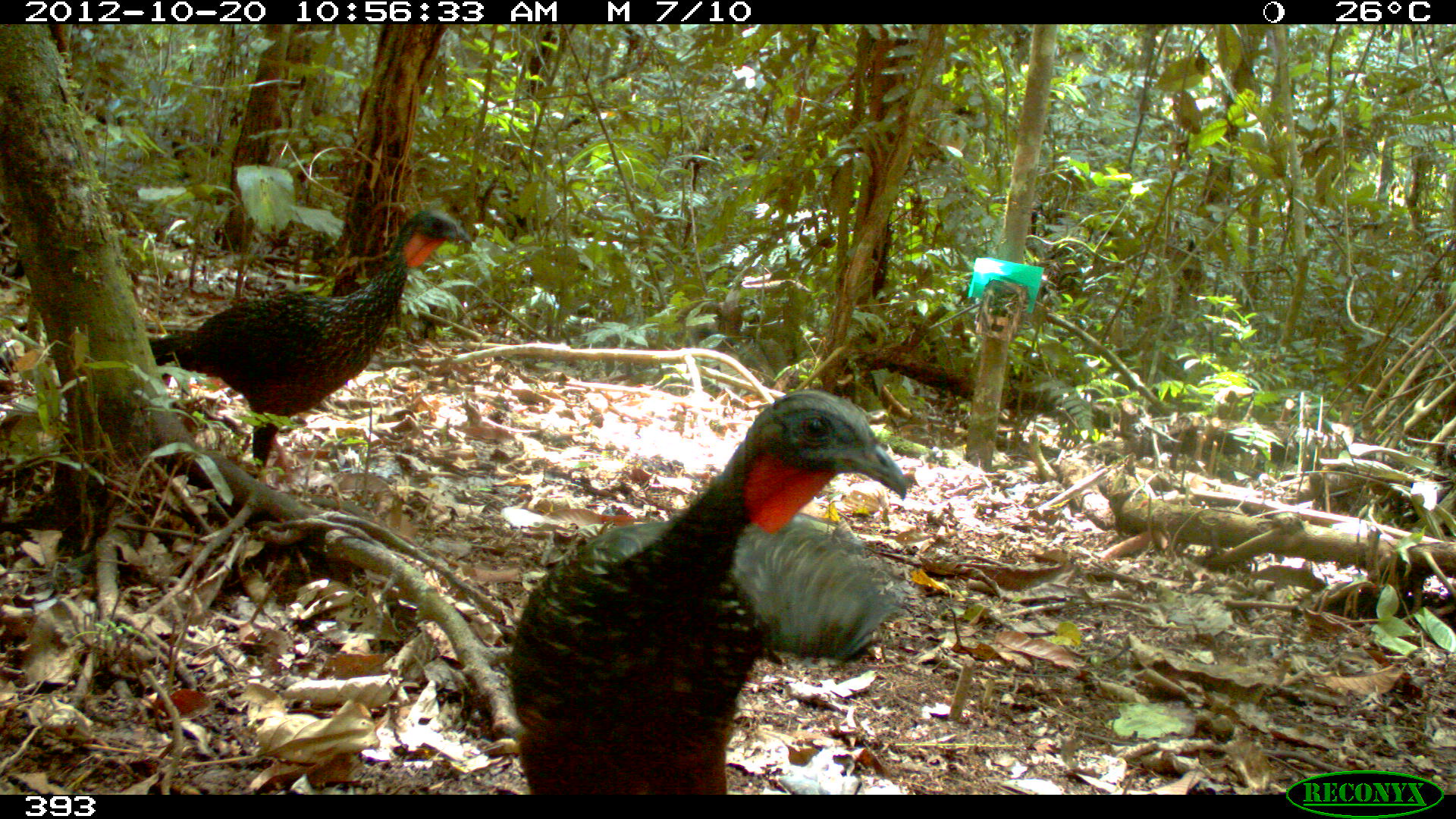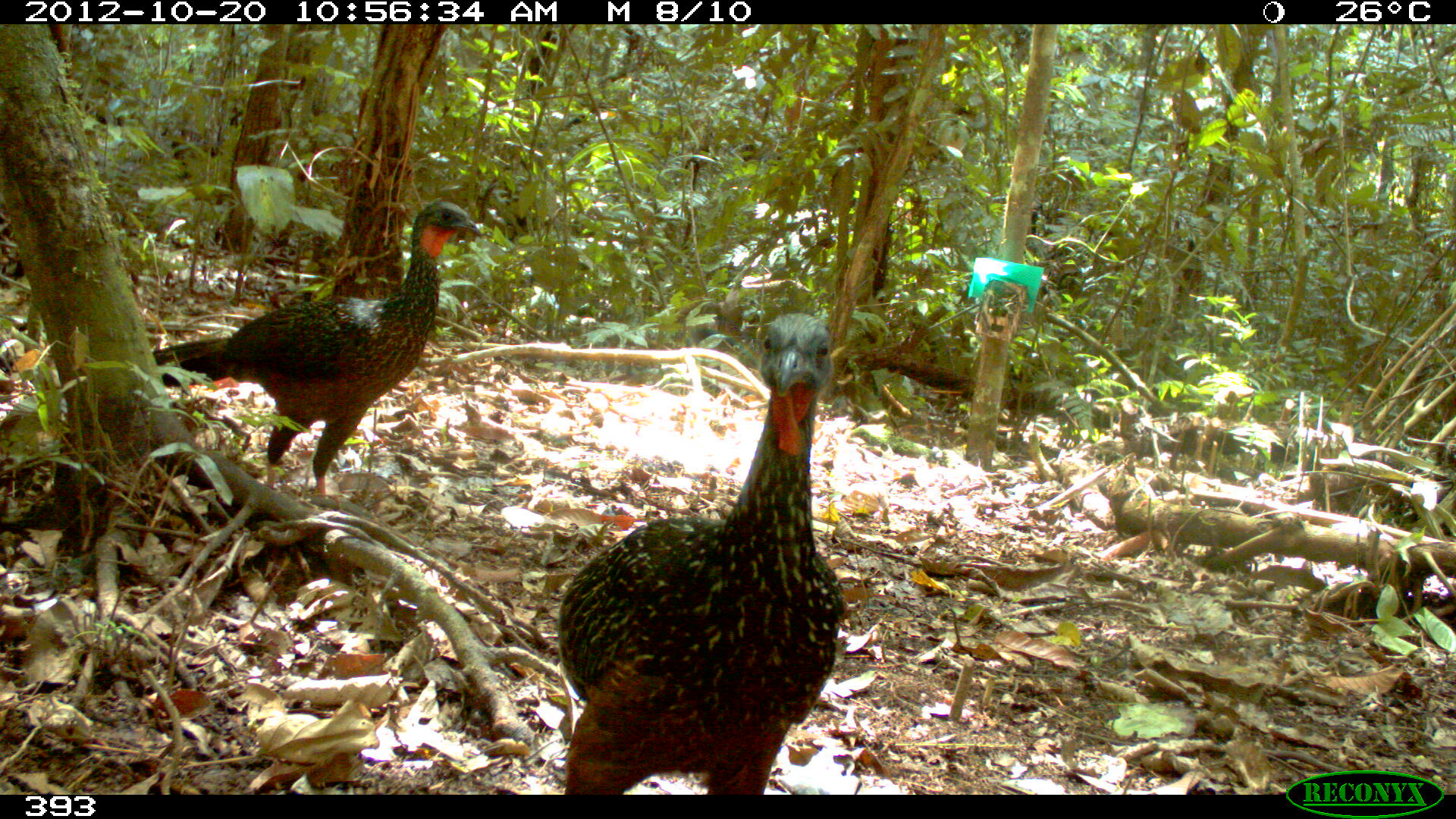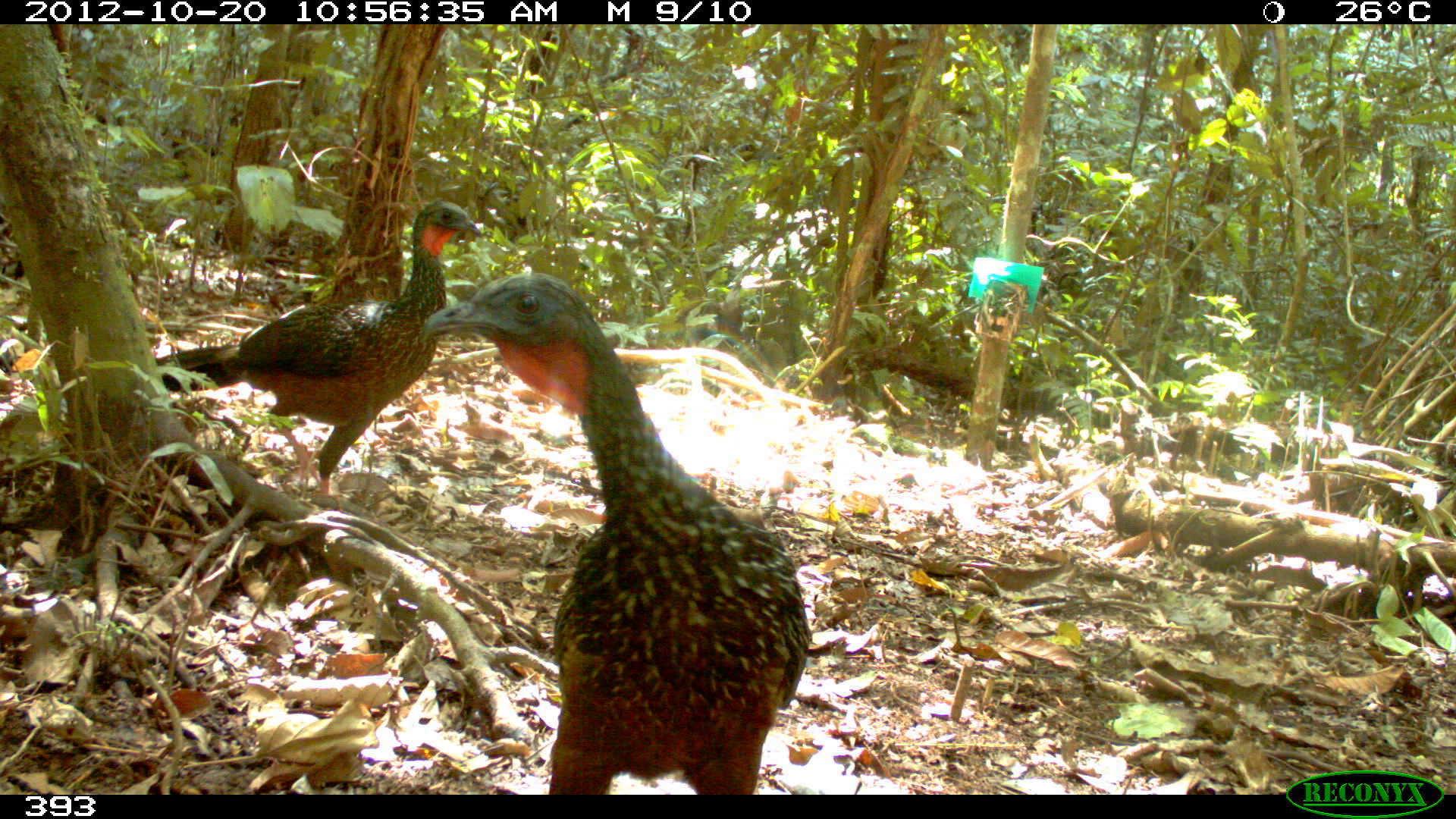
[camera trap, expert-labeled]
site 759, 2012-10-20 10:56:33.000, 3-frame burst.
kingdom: Animalia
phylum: Chordata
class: Aves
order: Galliformes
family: Cracidae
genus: Penelope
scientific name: Penelope jacquacu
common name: spix's guan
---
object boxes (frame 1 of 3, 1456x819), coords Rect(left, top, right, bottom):
penelope jacquacu: Rect(504, 387, 908, 792); Rect(148, 207, 472, 484)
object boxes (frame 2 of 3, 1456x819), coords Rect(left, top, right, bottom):
penelope jacquacu: Rect(554, 312, 849, 795); Rect(151, 198, 485, 502)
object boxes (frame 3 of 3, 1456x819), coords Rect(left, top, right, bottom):
penelope jacquacu: Rect(420, 270, 812, 795); Rect(152, 199, 483, 496)